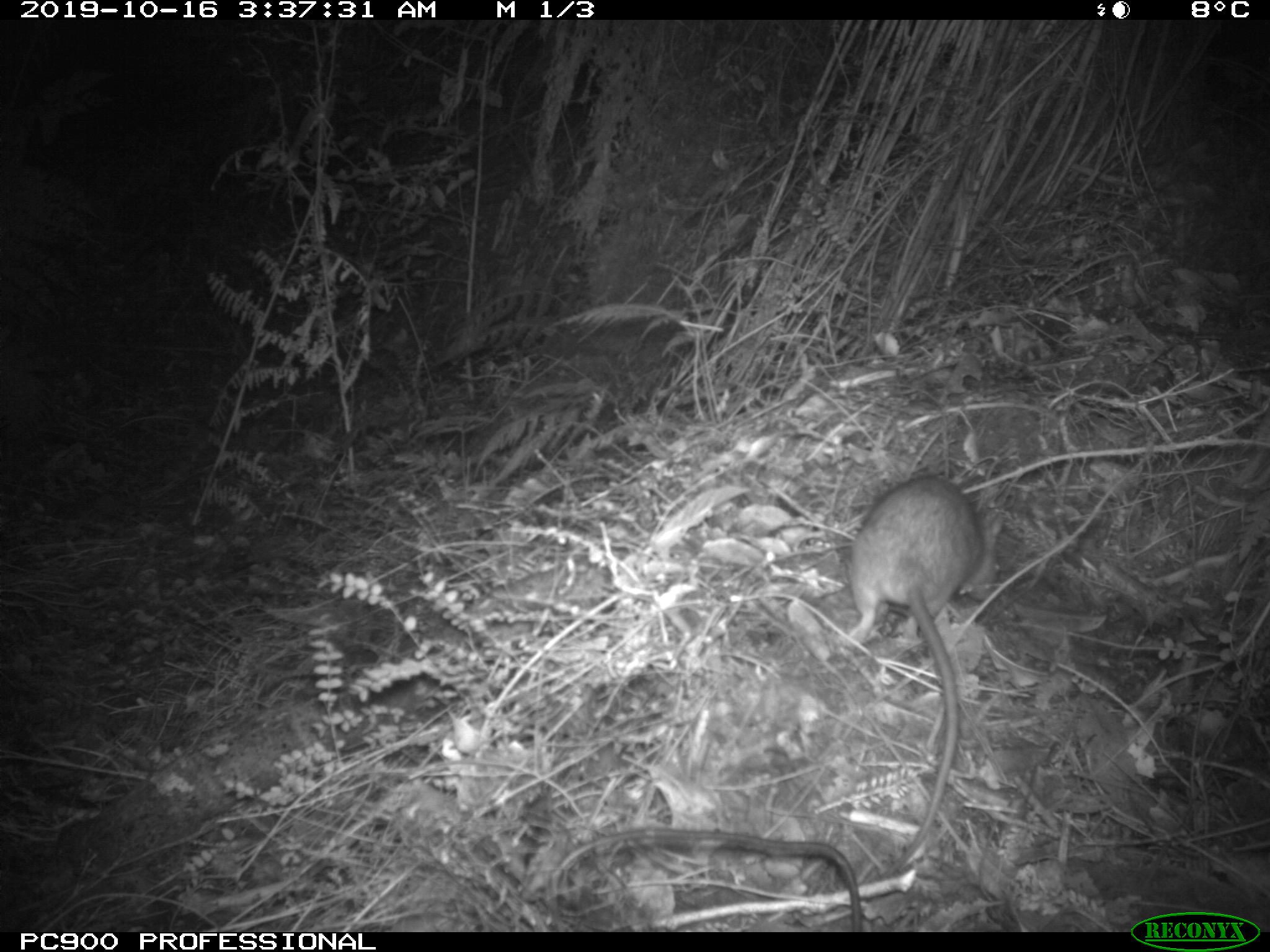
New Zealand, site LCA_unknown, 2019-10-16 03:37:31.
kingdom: Animalia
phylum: Chordata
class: Mammalia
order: Rodentia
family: Muridae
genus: Rattus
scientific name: Rattus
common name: rat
Rat (Rattus).